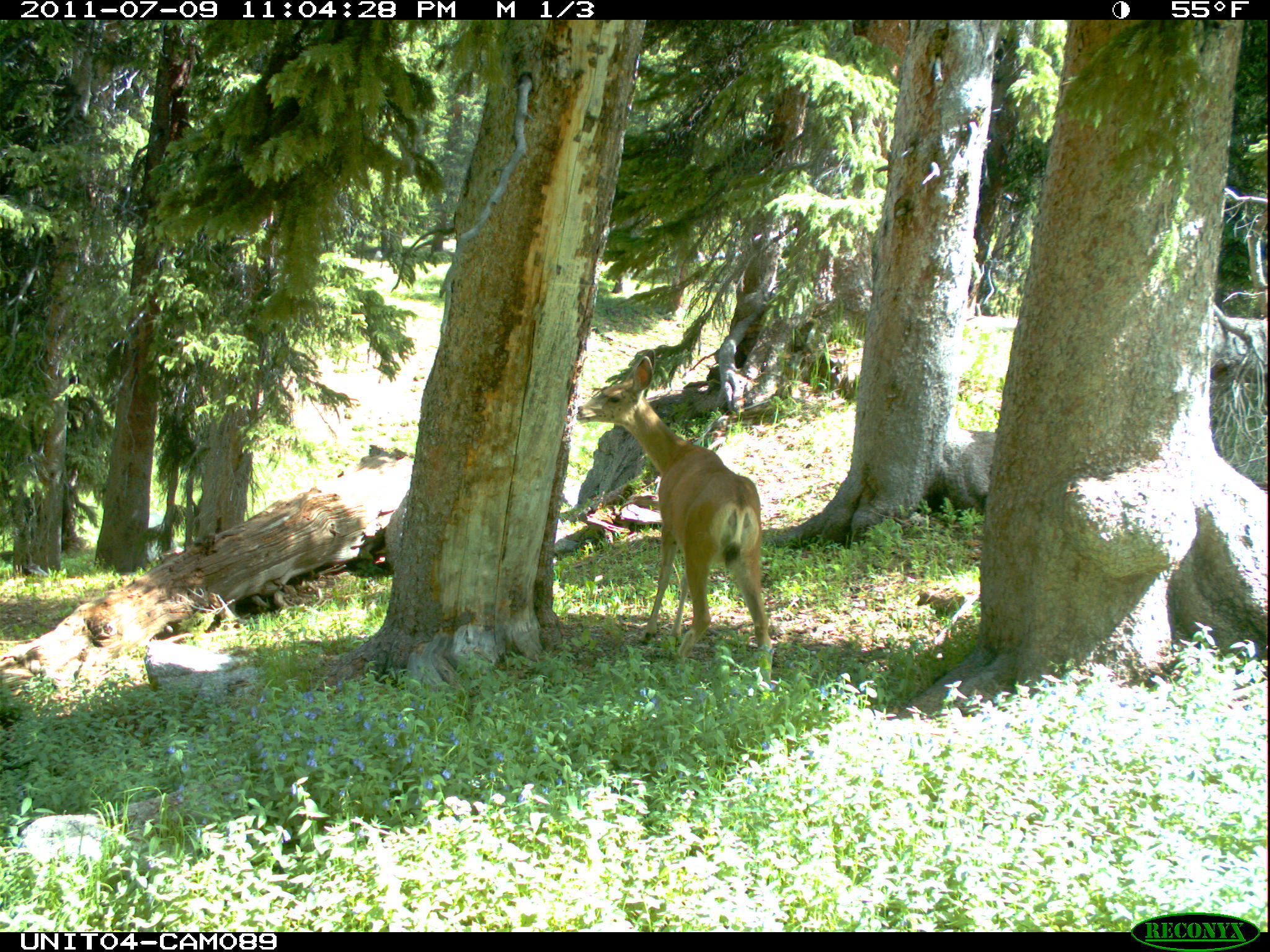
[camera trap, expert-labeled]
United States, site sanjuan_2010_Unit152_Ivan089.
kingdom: Animalia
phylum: Chordata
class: Mammalia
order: Artiodactyla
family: Cervidae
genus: Odocoileus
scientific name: Odocoileus hemionus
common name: mule deer